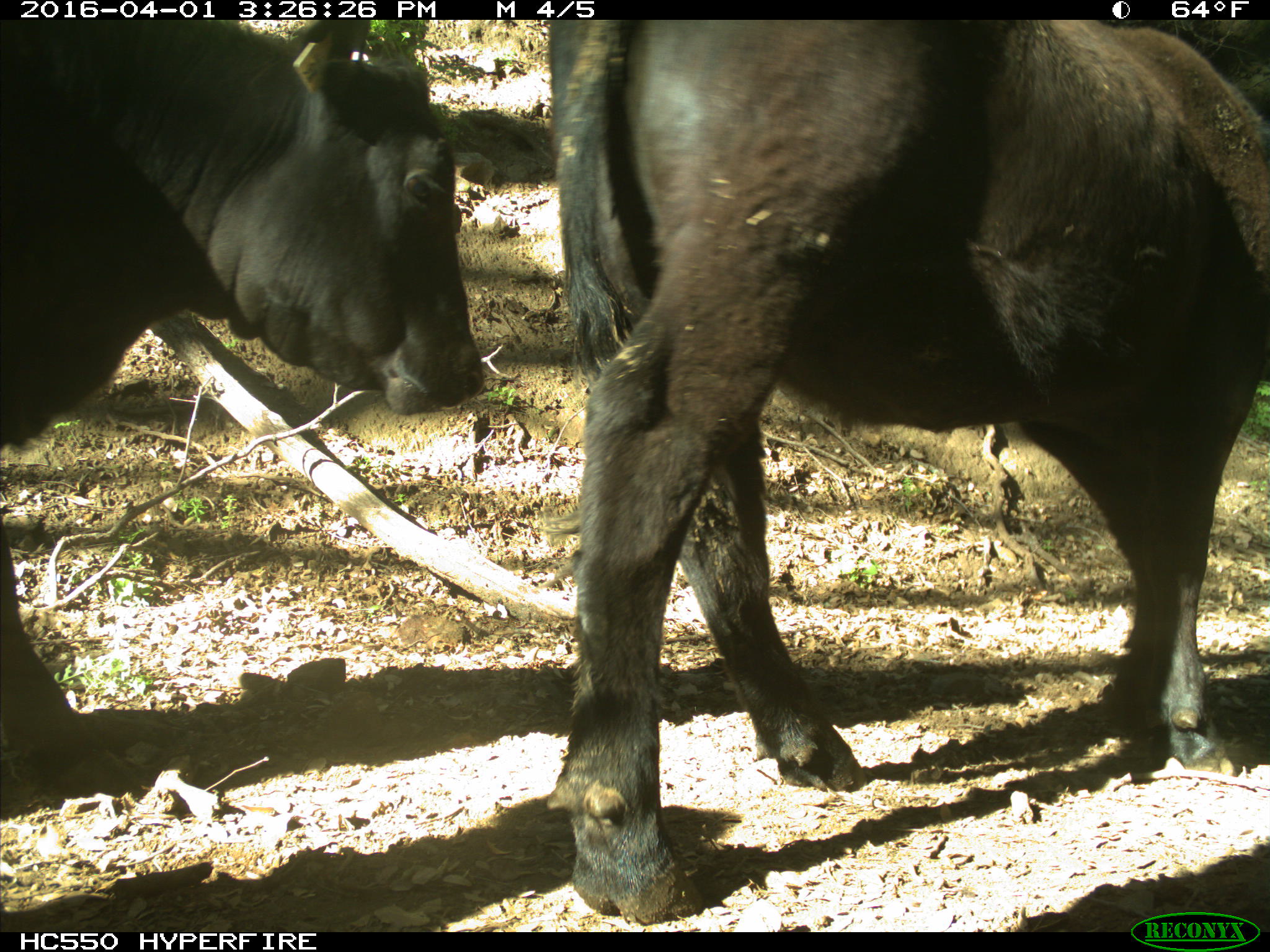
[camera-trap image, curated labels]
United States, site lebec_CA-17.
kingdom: Animalia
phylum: Chordata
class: Mammalia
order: Artiodactyla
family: Bovidae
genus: Bos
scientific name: Bos taurus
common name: domestic cow